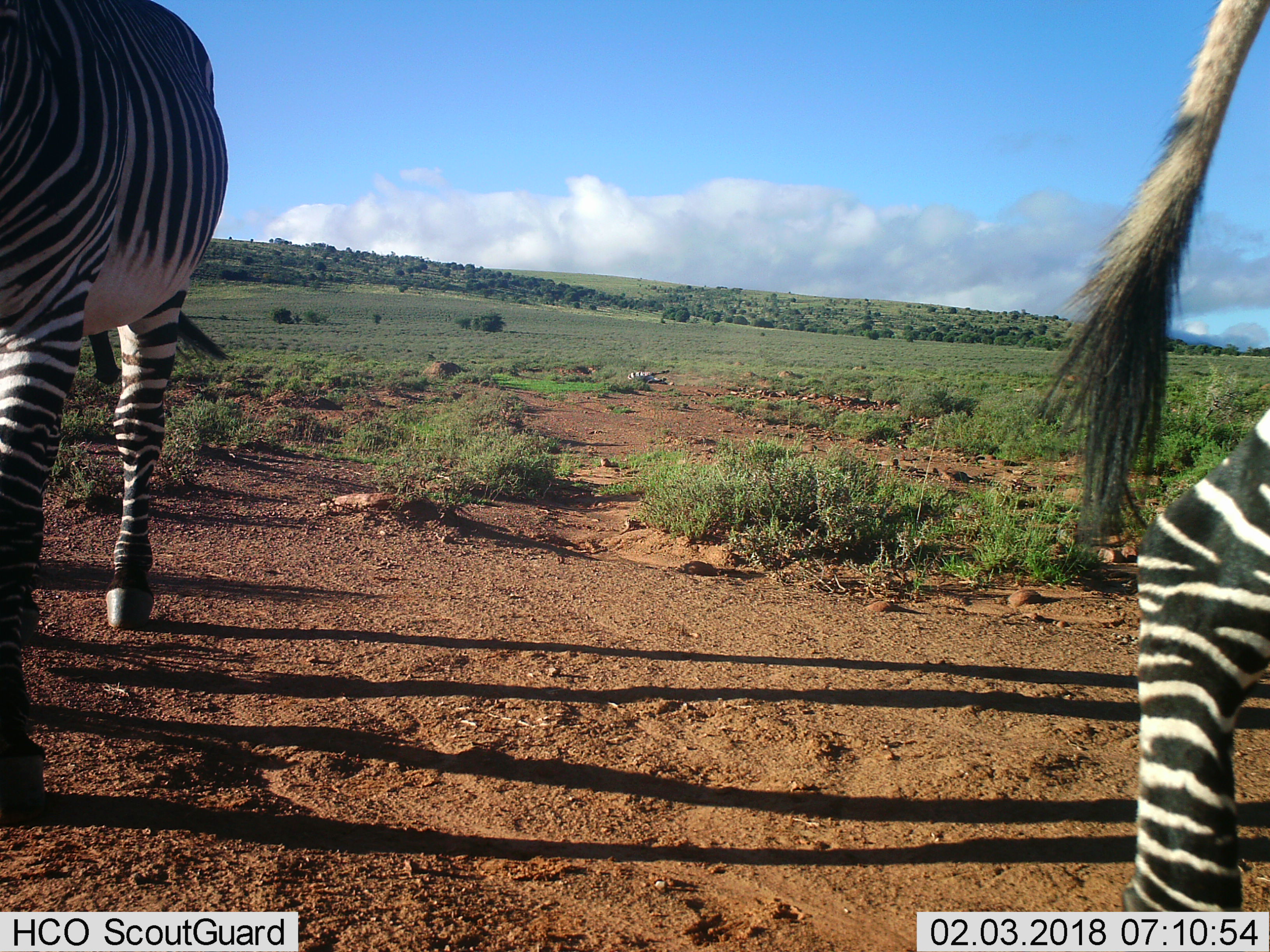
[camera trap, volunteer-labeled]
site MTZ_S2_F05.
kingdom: Animalia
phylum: Chordata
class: Mammalia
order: Perissodactyla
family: Equidae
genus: Equus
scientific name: Equus zebra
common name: mountain zebra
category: zebramountain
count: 3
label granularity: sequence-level